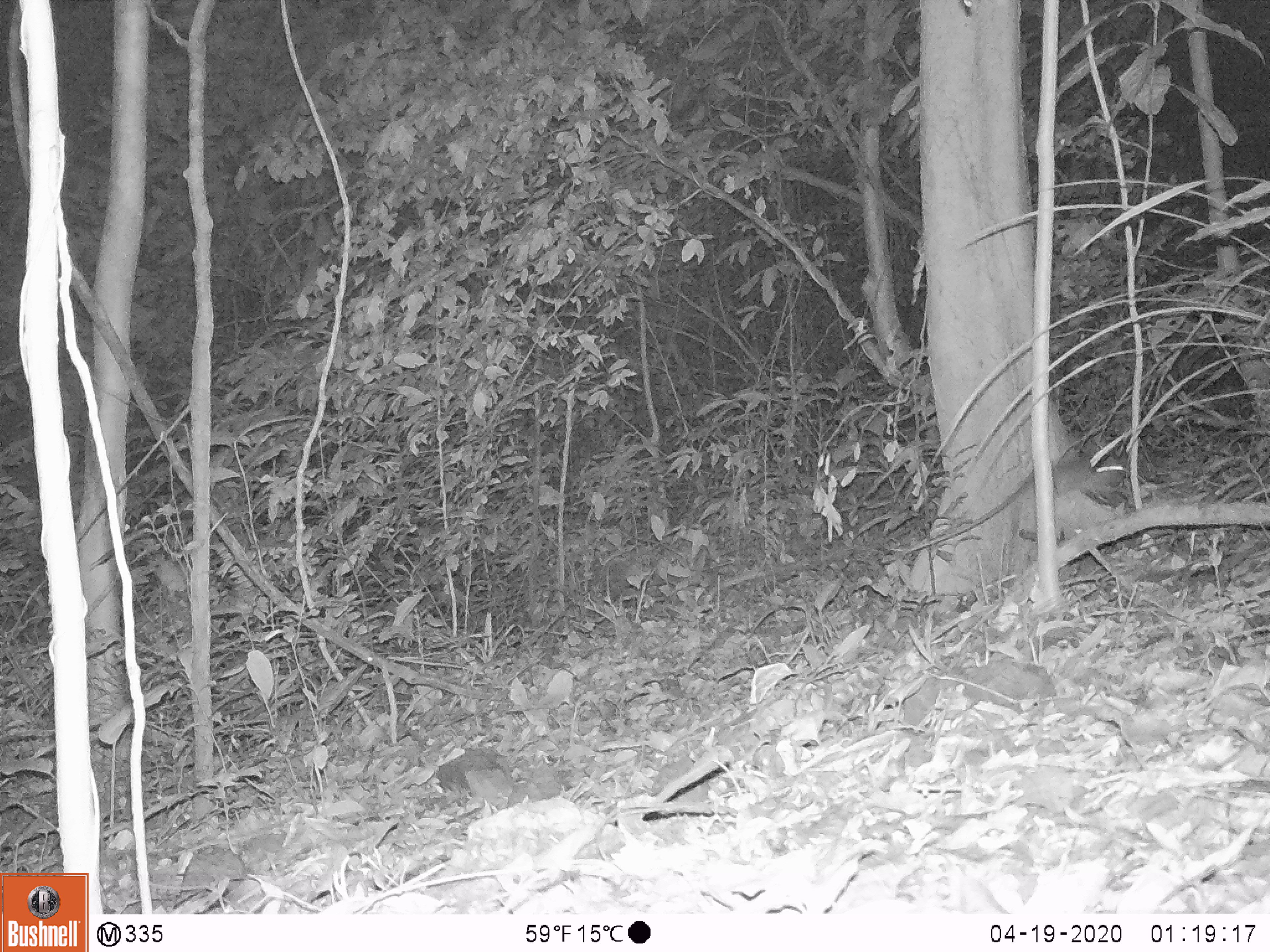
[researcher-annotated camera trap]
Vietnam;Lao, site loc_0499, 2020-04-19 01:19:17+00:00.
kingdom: Animalia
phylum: Chordata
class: Mammalia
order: Rodentia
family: Muridae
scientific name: Muridae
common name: old-world mice and rats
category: unidentified murid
Unidentified murid (old-world mice and rats) (Muridae). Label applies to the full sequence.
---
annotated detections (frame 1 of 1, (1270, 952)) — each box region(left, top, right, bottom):
unidentified murid: region(1053, 447, 1130, 517)